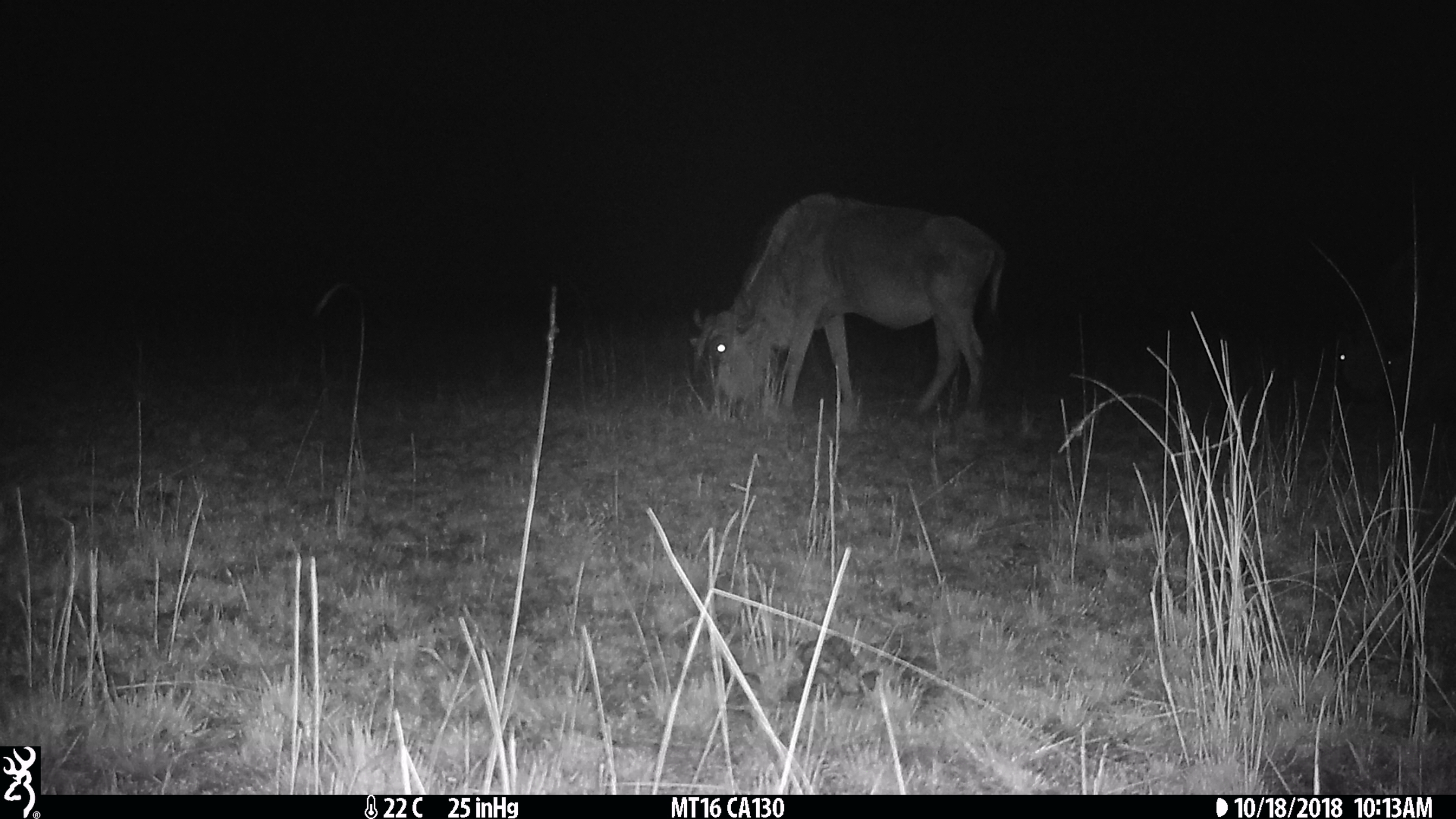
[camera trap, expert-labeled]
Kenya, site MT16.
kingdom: Animalia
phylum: Chordata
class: Mammalia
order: Artiodactyla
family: Bovidae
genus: Connochaetes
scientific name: Connochaetes taurinus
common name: blue wildebeest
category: wildebeest